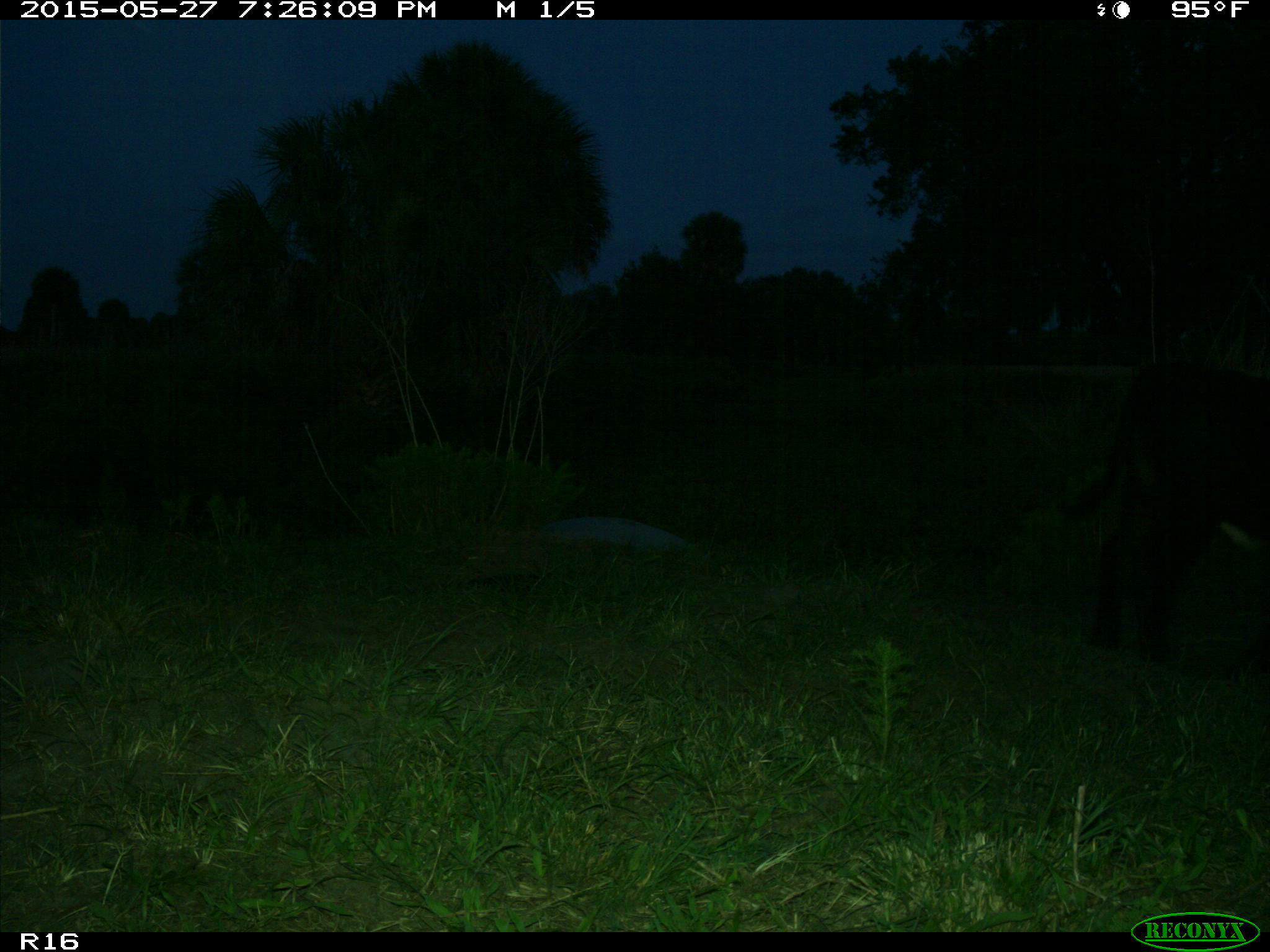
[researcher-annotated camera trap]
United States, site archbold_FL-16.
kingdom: Animalia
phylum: Chordata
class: Mammalia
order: Artiodactyla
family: Bovidae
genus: Bos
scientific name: Bos taurus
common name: domestic cow